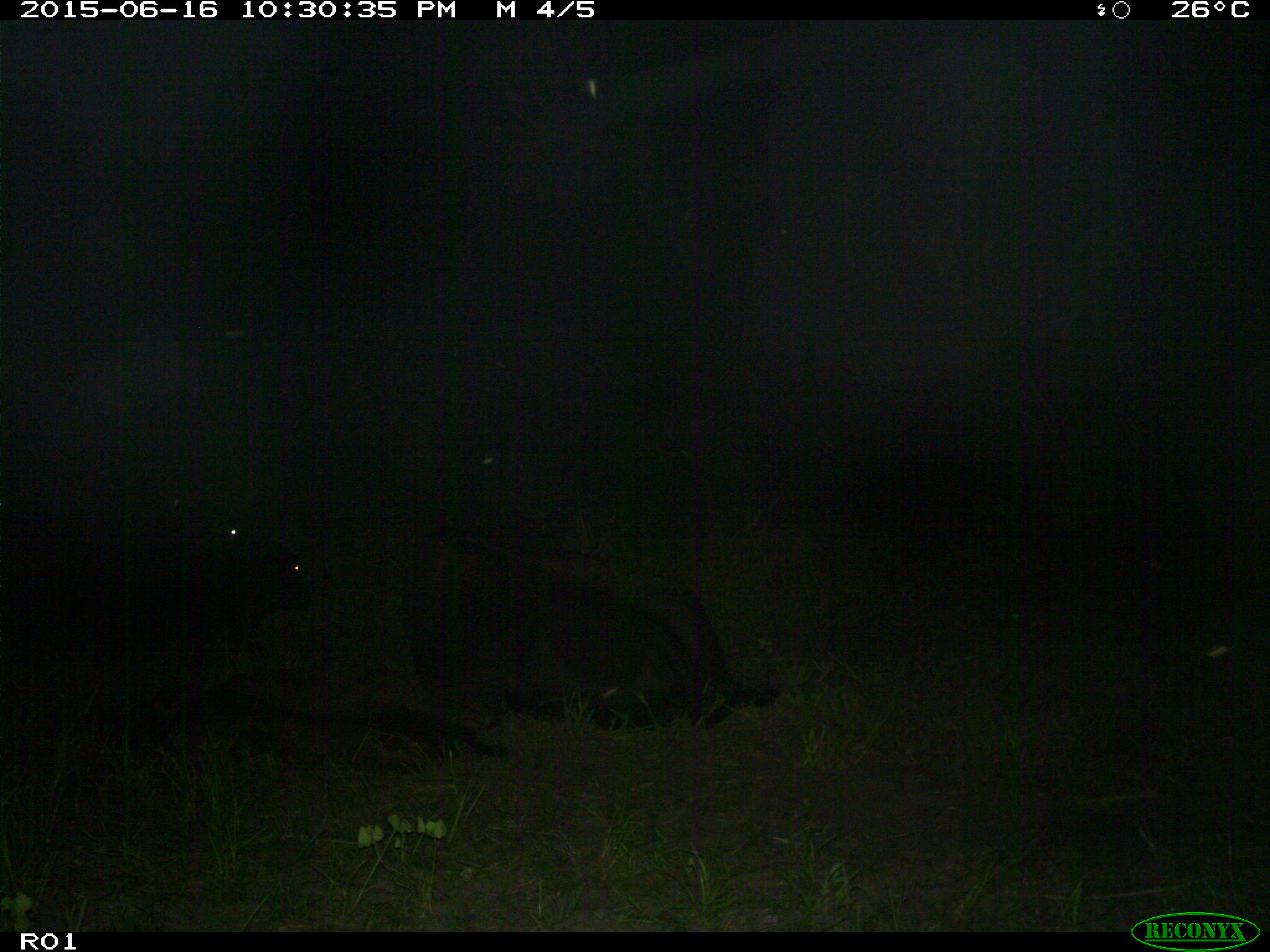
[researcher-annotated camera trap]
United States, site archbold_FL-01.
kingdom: Animalia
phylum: Chordata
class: Mammalia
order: Artiodactyla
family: Bovidae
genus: Bos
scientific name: Bos taurus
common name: domestic cow